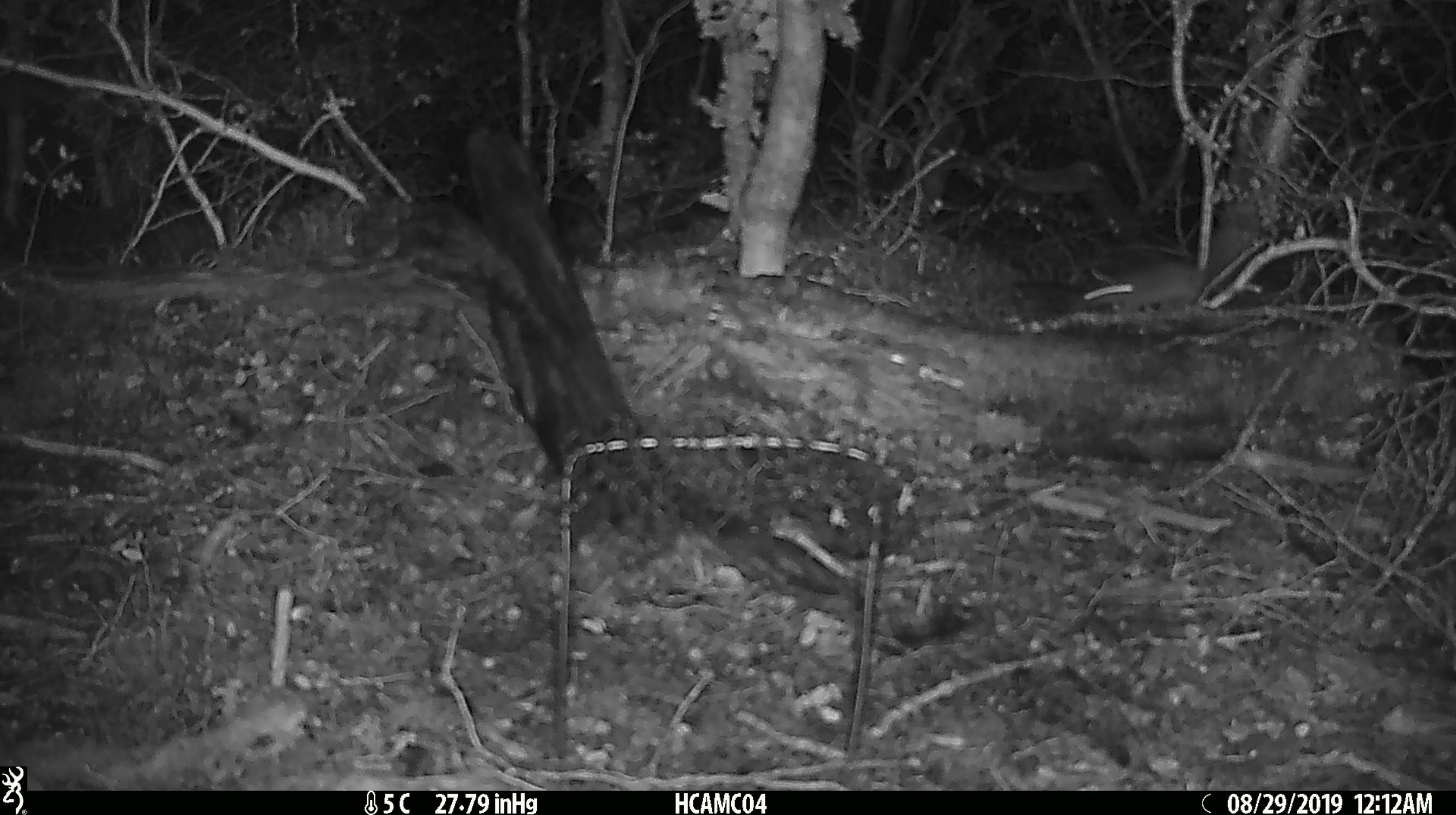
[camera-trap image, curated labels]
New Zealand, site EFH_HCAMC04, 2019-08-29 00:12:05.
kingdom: Animalia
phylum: Chordata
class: Mammalia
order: Rodentia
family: Muridae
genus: Mus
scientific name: Mus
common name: mouse